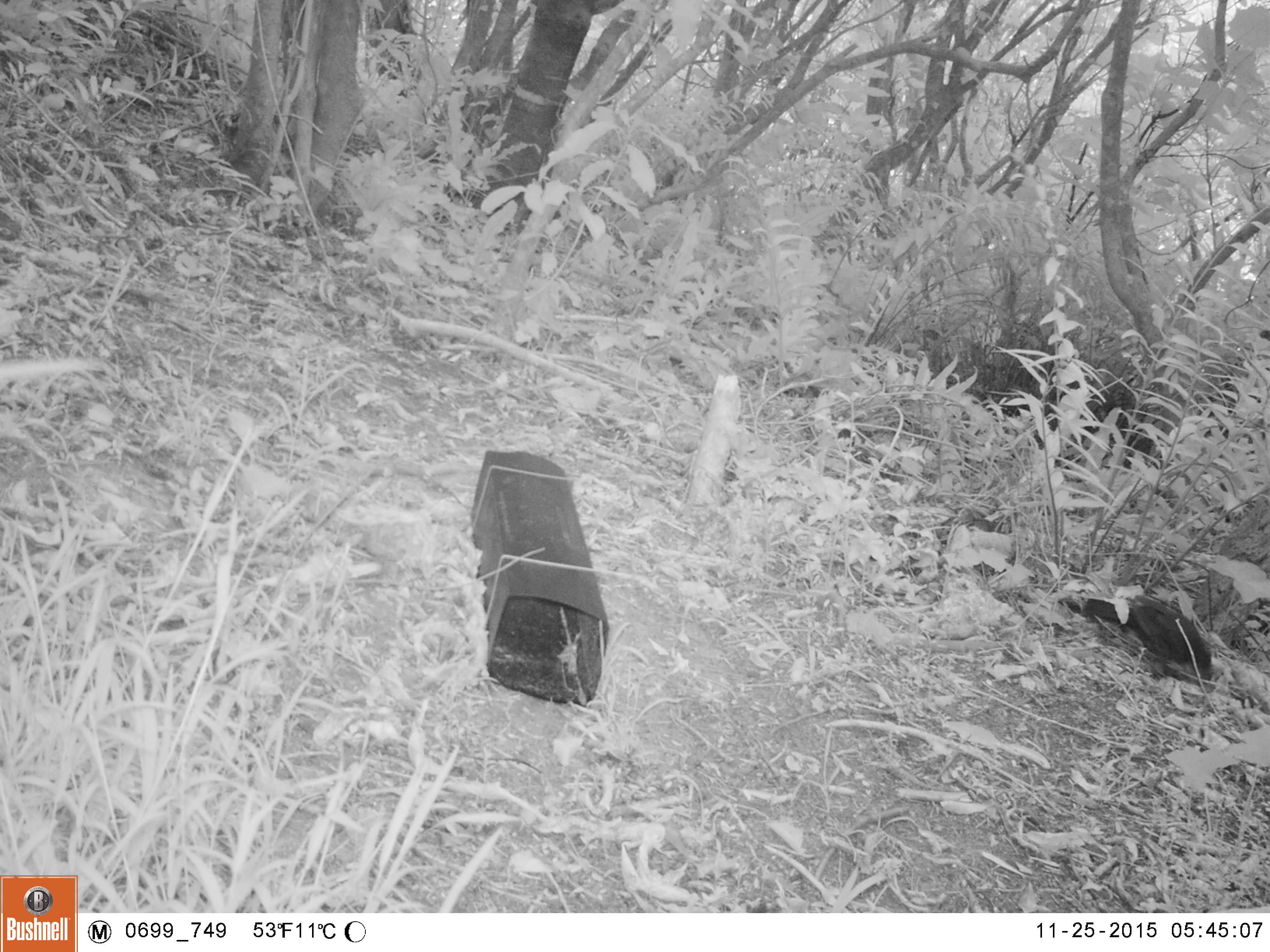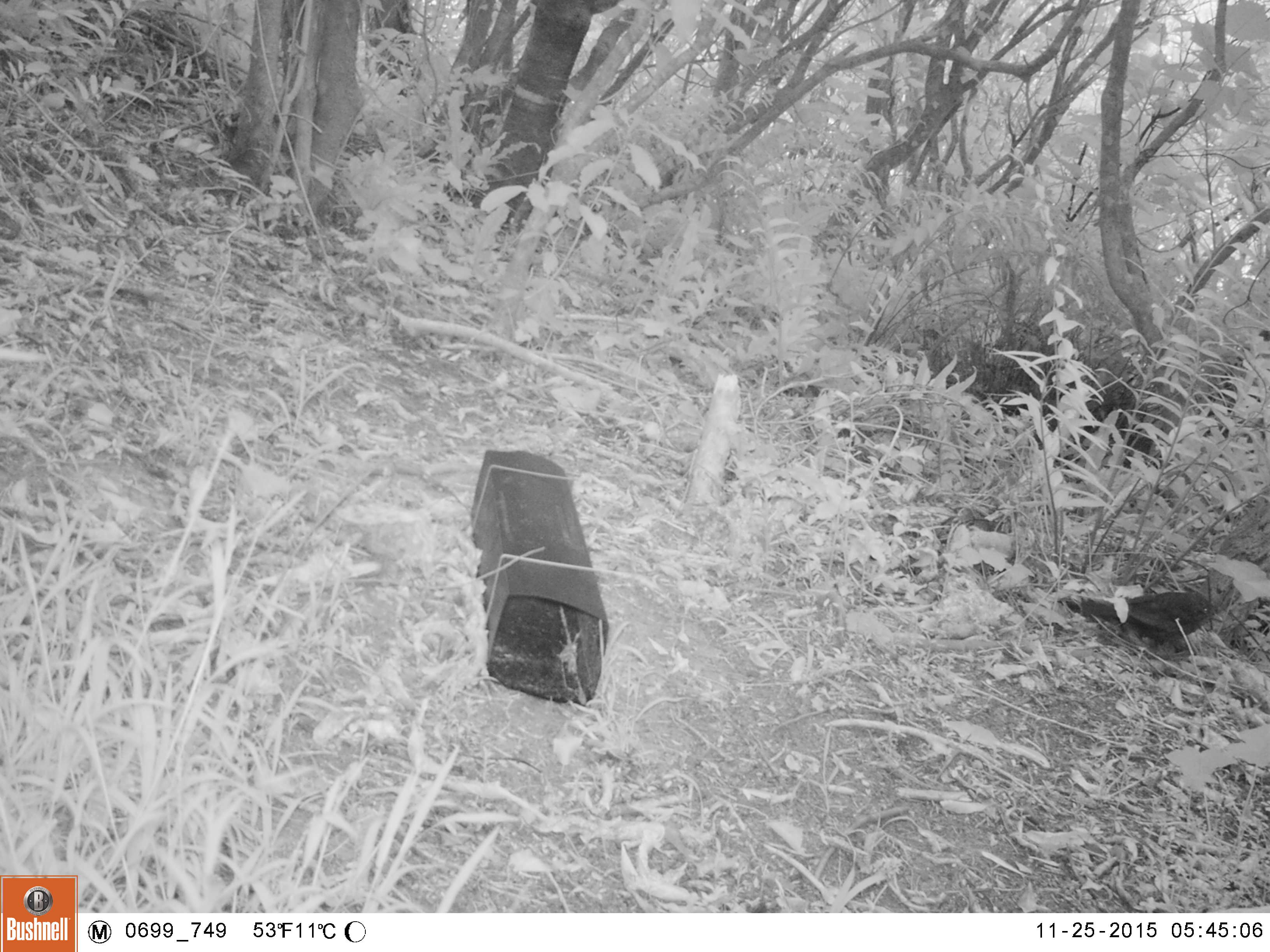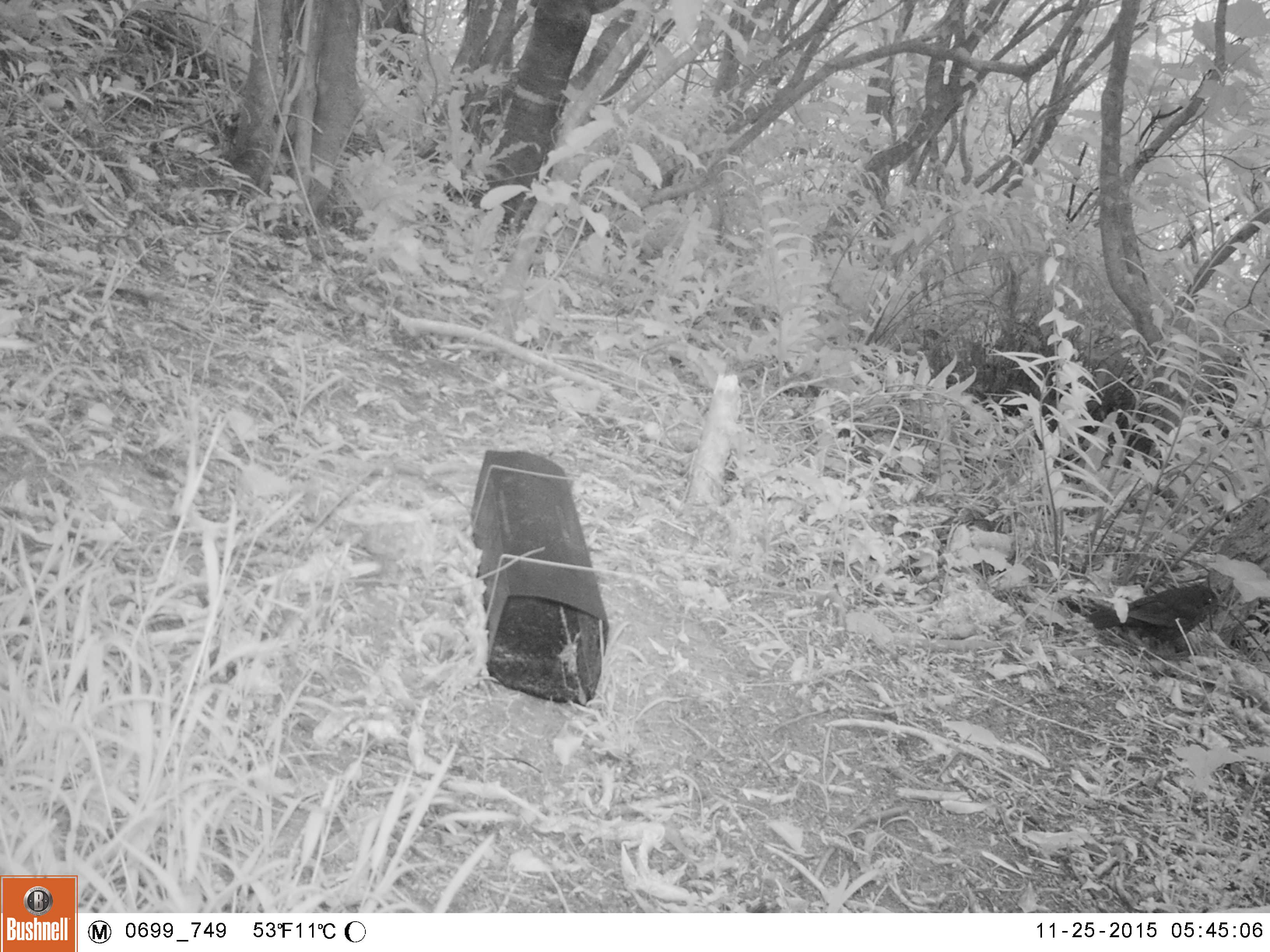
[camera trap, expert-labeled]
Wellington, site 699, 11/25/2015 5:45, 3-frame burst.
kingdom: Animalia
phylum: Chordata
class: Aves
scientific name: Aves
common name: bird